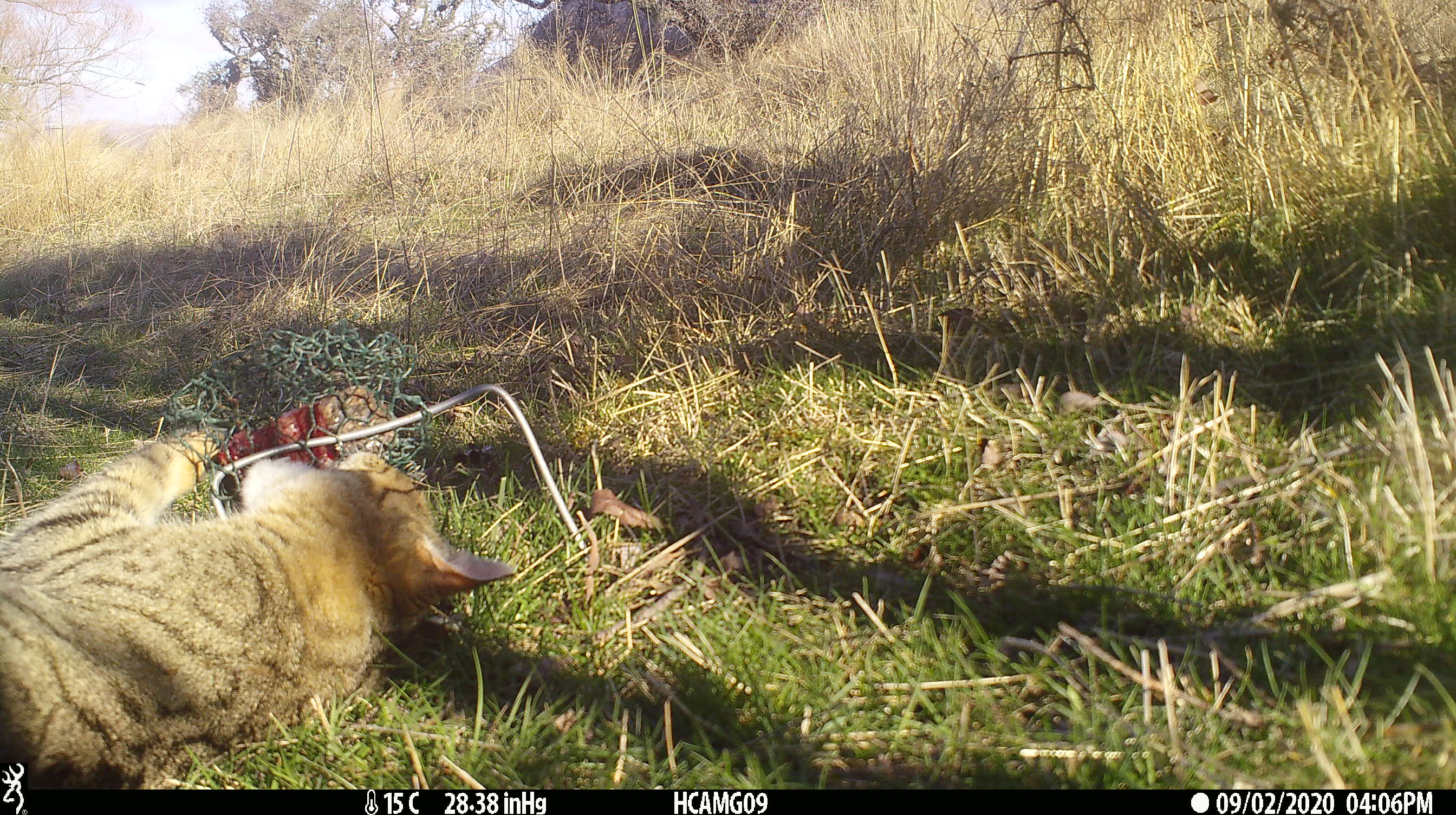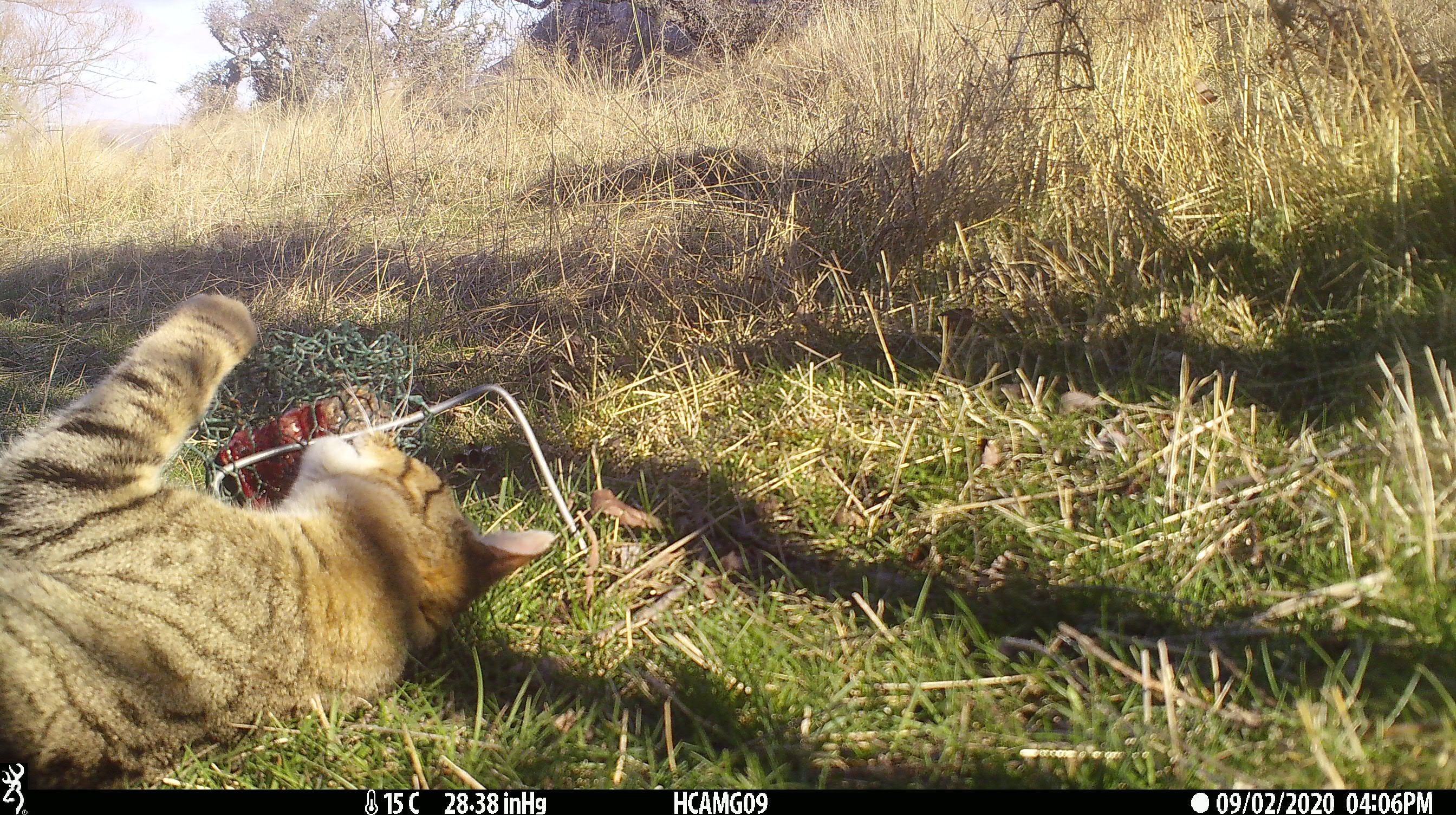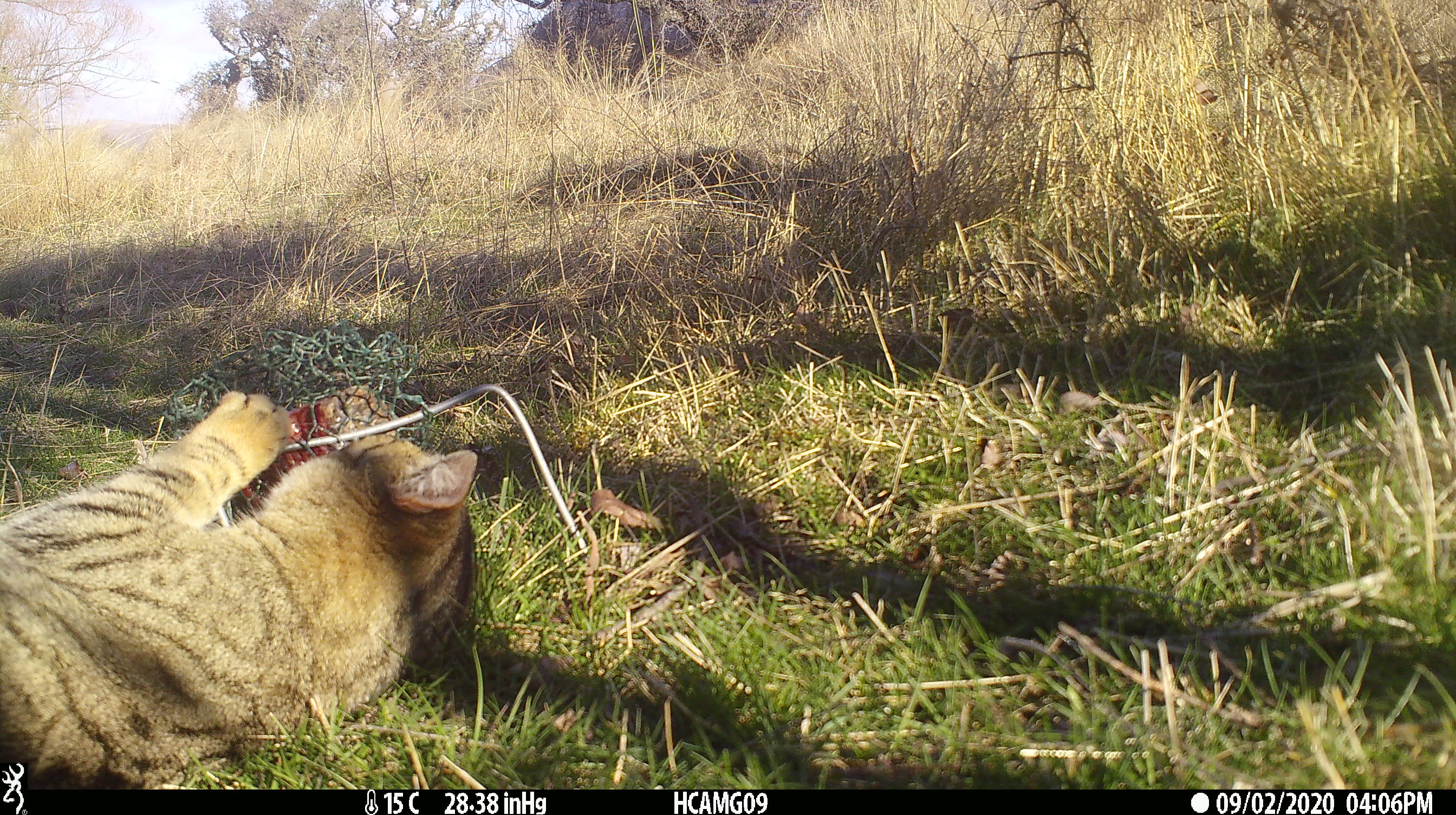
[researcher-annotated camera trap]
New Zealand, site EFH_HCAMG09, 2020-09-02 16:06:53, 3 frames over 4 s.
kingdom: Animalia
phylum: Chordata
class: Mammalia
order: Carnivora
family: Felidae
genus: Felis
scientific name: Felis catus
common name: domestic cat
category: cat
Cat (domestic cat) (Felis catus).